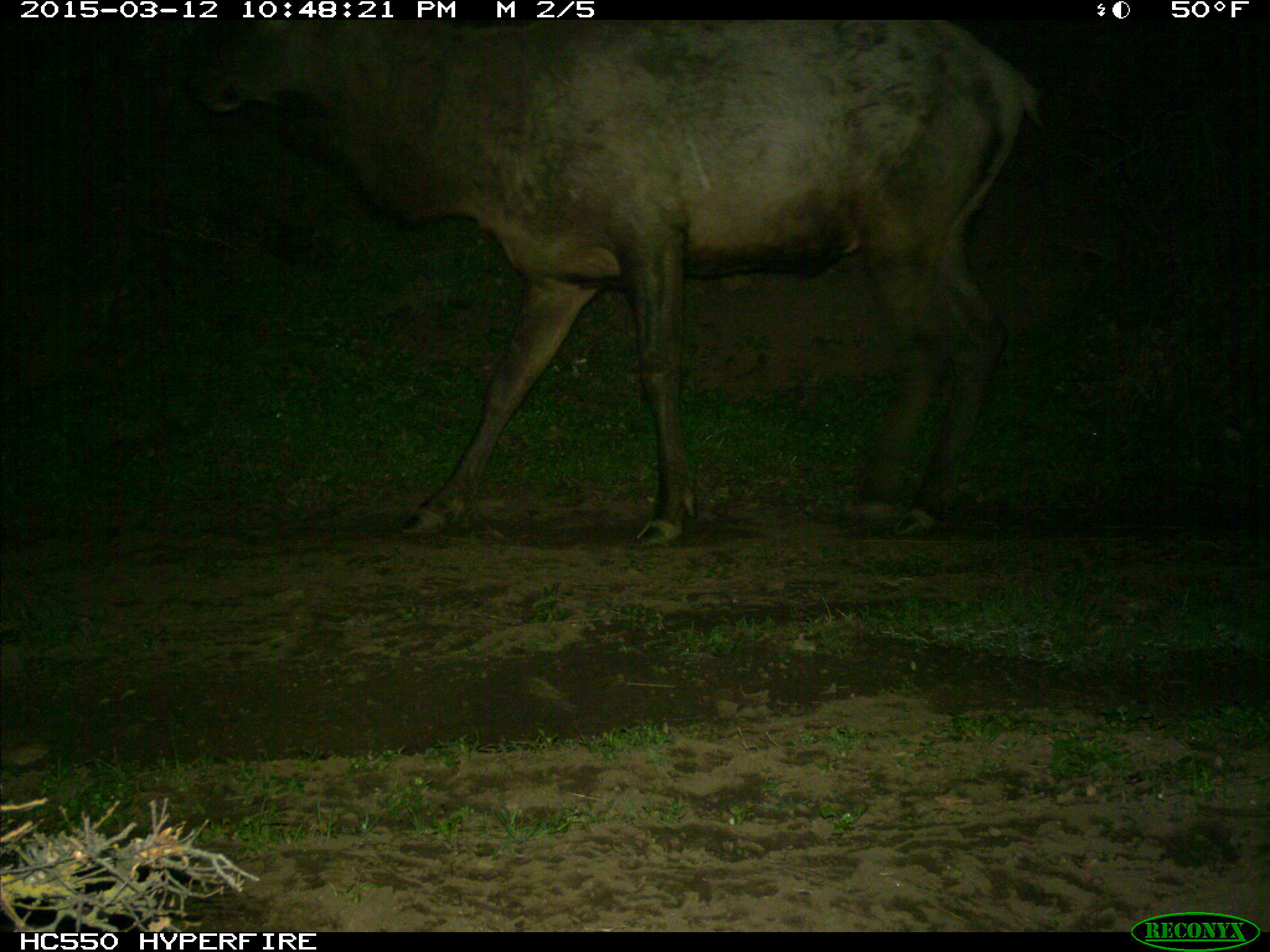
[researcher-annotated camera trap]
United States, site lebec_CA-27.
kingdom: Animalia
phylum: Chordata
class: Mammalia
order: Artiodactyla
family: Cervidae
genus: Cervus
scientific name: Cervus canadensis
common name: elk